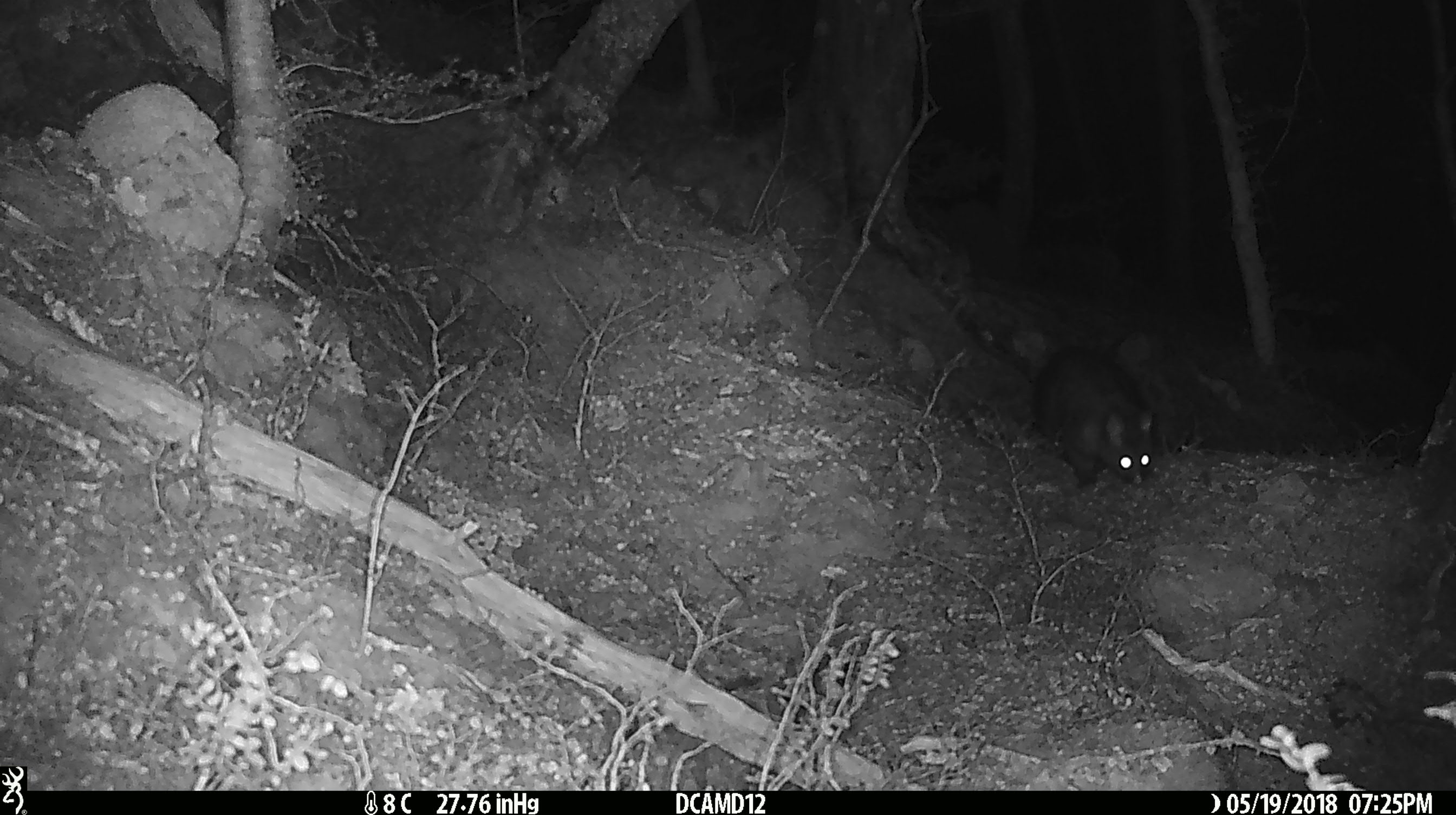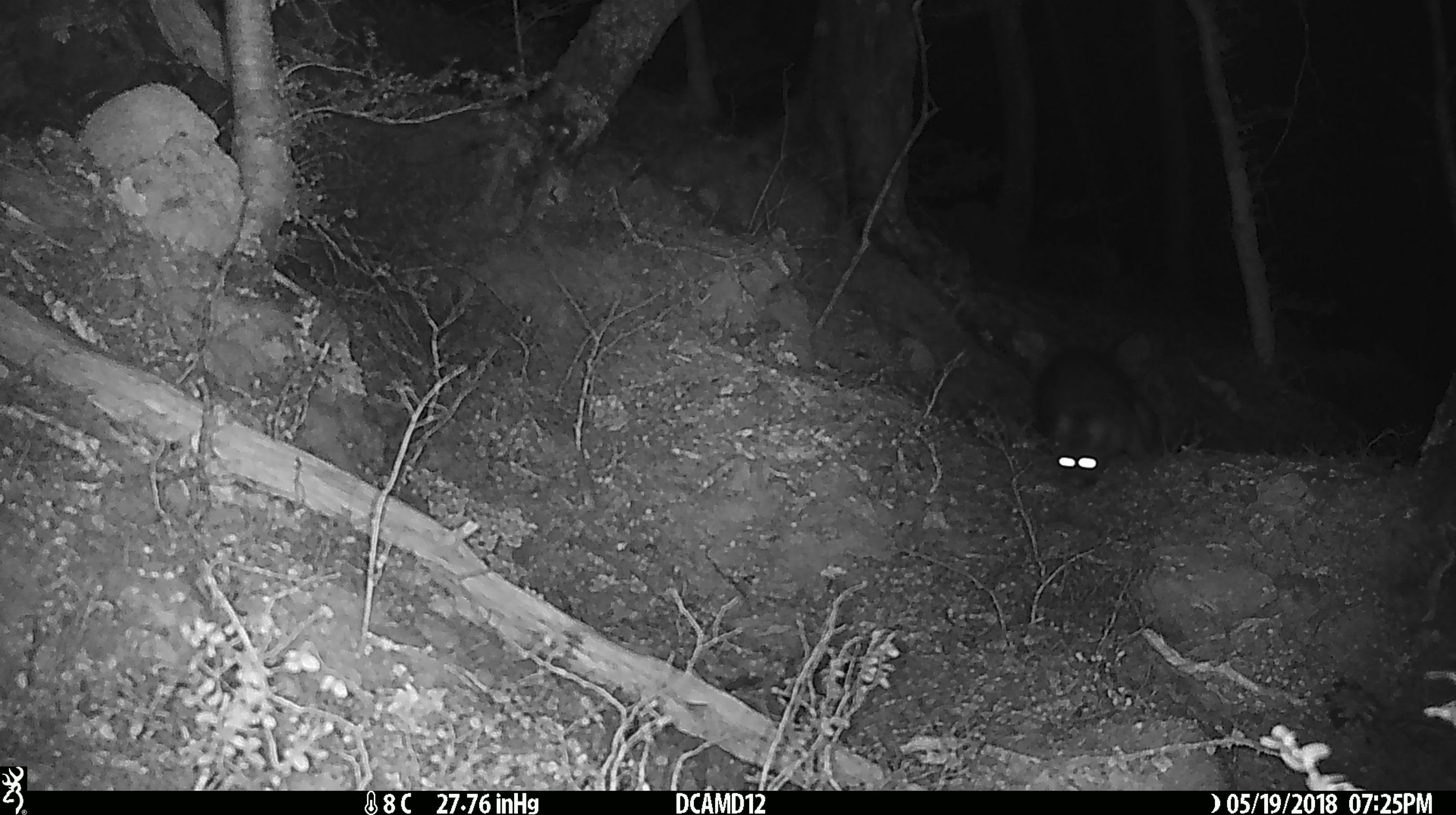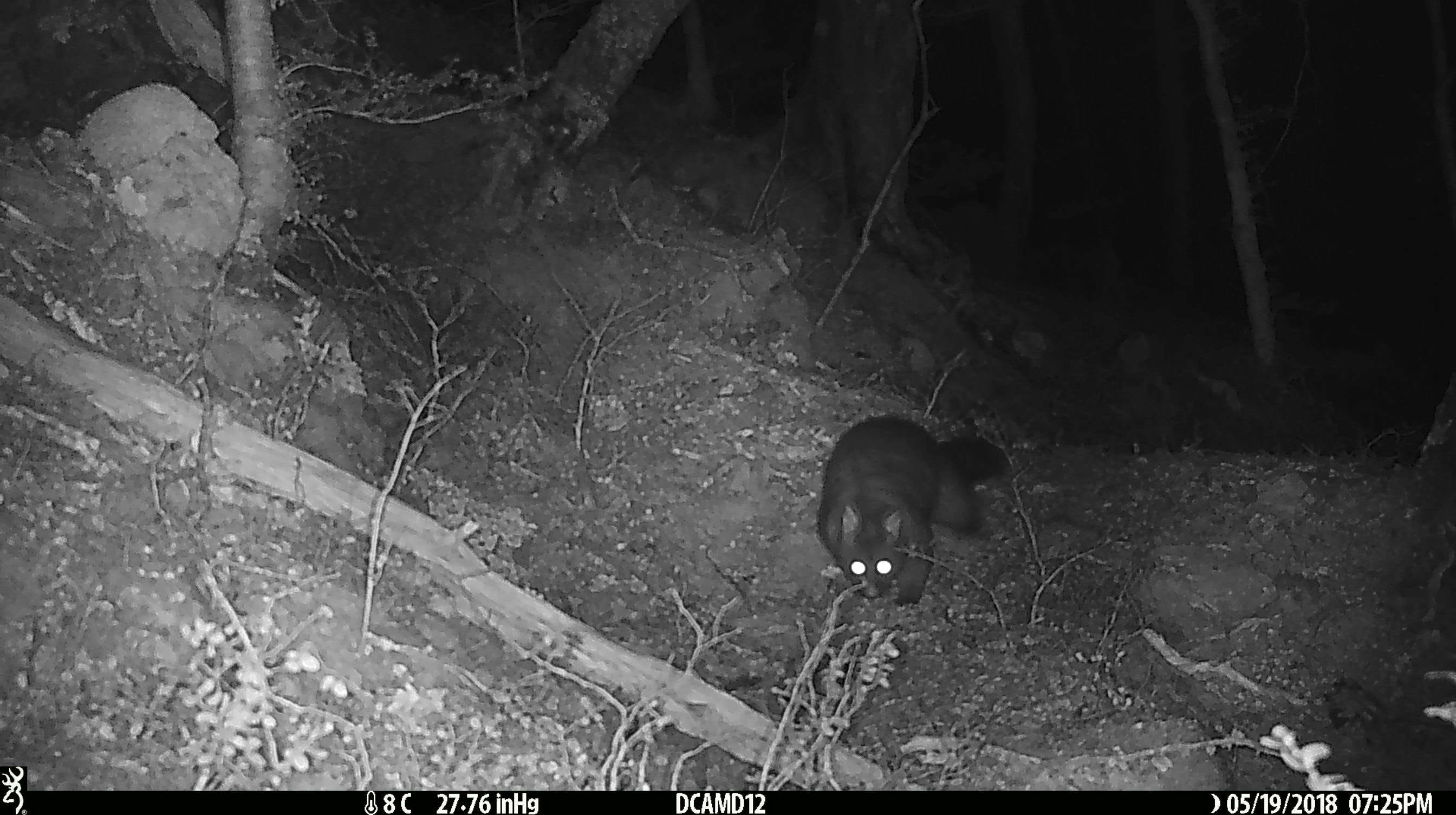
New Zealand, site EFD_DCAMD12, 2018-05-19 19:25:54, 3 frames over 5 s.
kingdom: Animalia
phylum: Chordata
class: Mammalia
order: Diprotodontia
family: Phalangeridae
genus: Trichosurus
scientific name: Trichosurus vulpecula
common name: common brushtail possum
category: possum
Possum (common brushtail possum) (Trichosurus vulpecula).